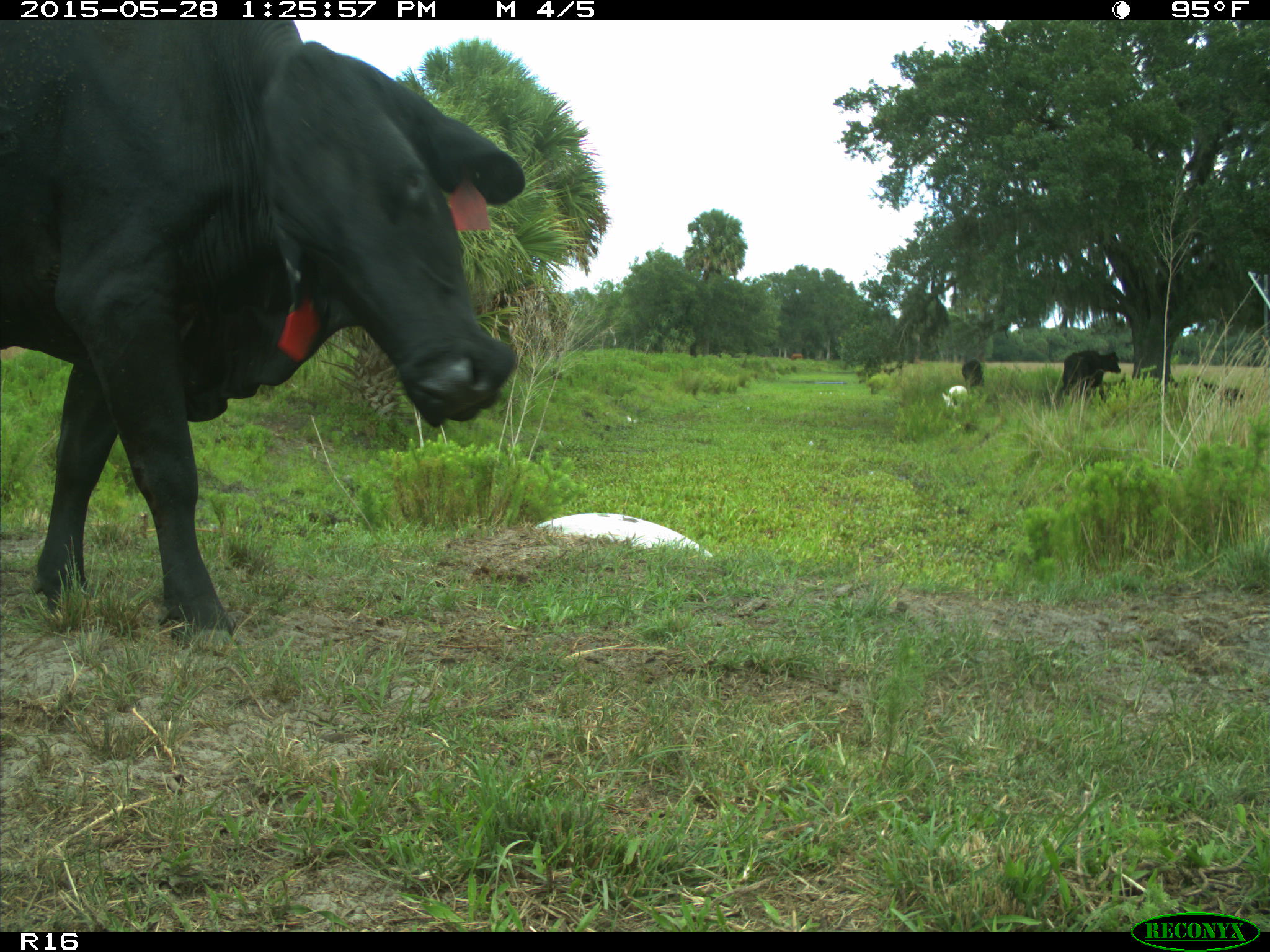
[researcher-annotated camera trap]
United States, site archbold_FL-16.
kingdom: Animalia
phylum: Chordata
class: Mammalia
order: Artiodactyla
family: Bovidae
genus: Bos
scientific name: Bos taurus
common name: domestic cow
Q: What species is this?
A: Bos taurus (domestic cow).